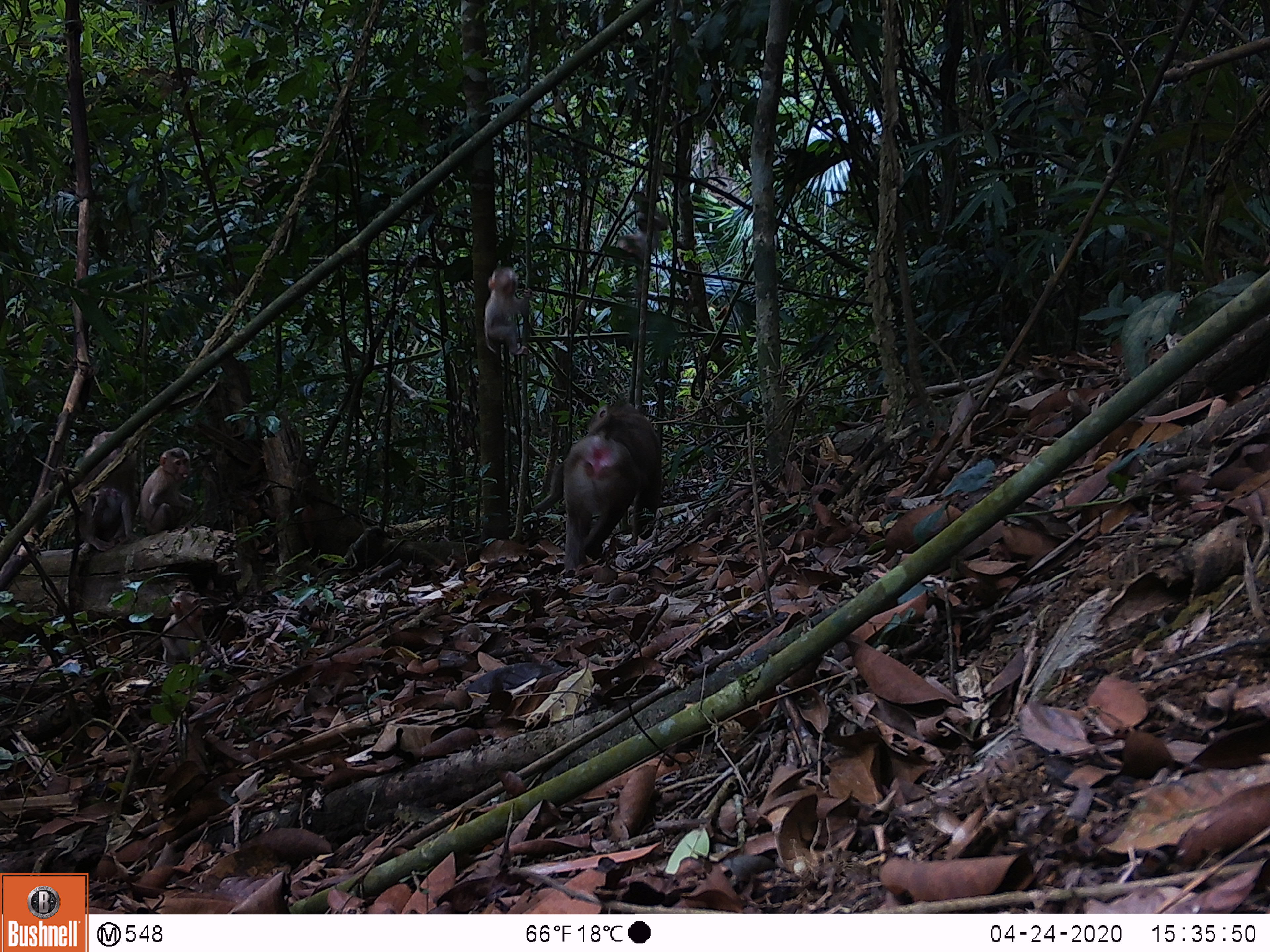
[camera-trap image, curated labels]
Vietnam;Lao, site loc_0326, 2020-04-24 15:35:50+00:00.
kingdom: Animalia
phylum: Chordata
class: Mammalia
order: Primates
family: Cercopithecidae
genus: Macaca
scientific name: Macaca nemestrina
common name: pig-tailed macaque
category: pig tailed macaque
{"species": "pig tailed macaque (pig-tailed macaque) (Macaca nemestrina)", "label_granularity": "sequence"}